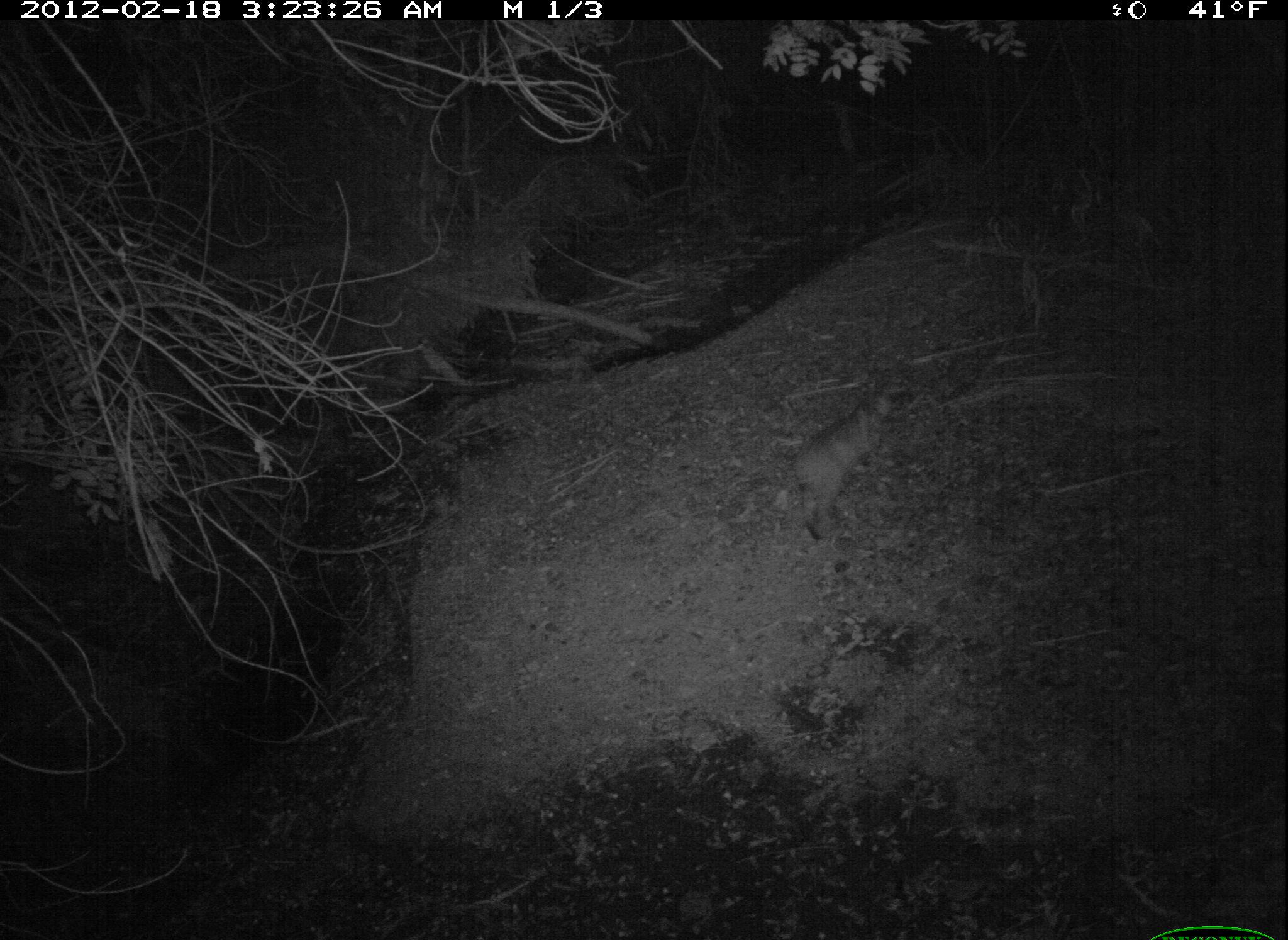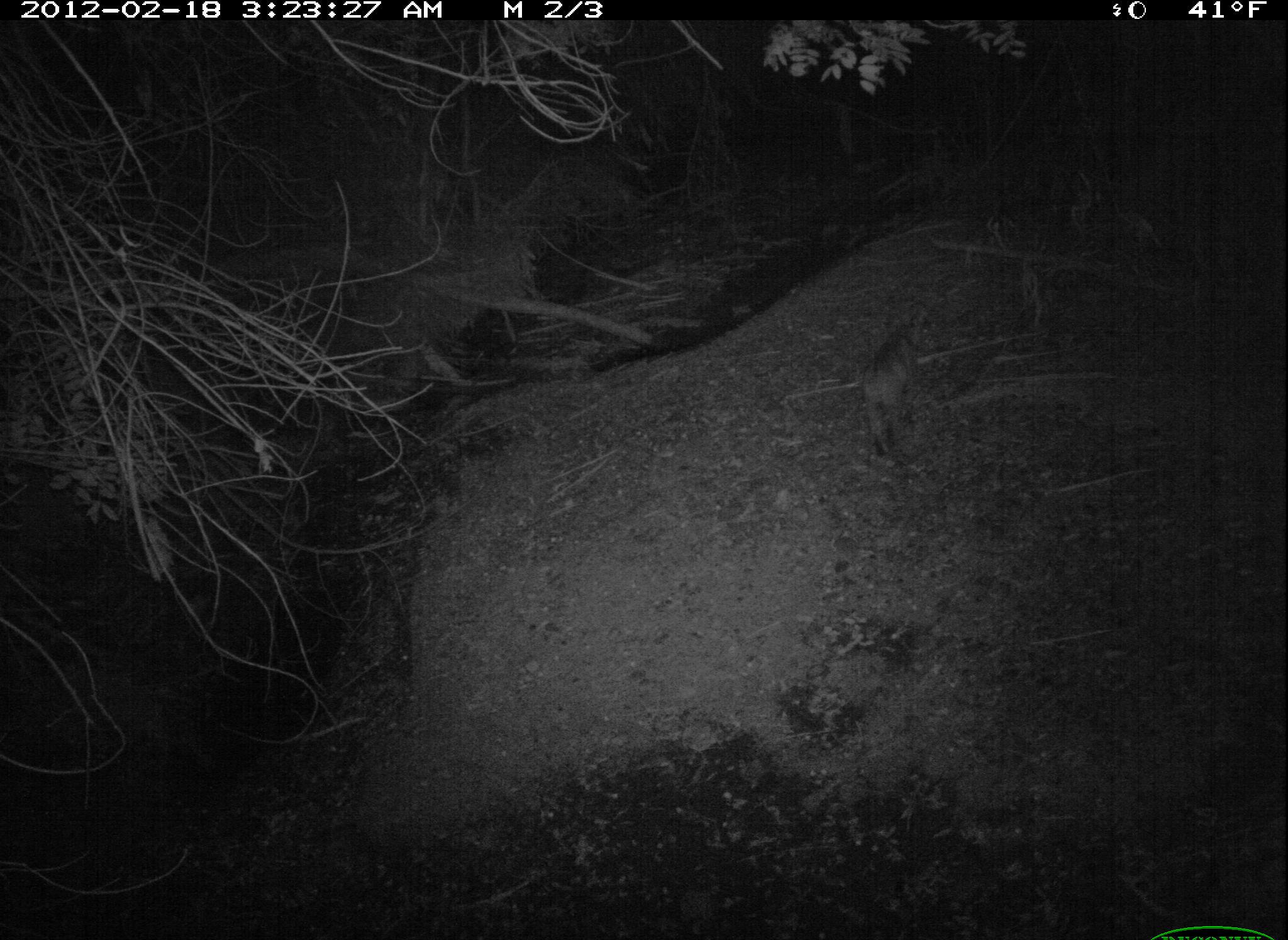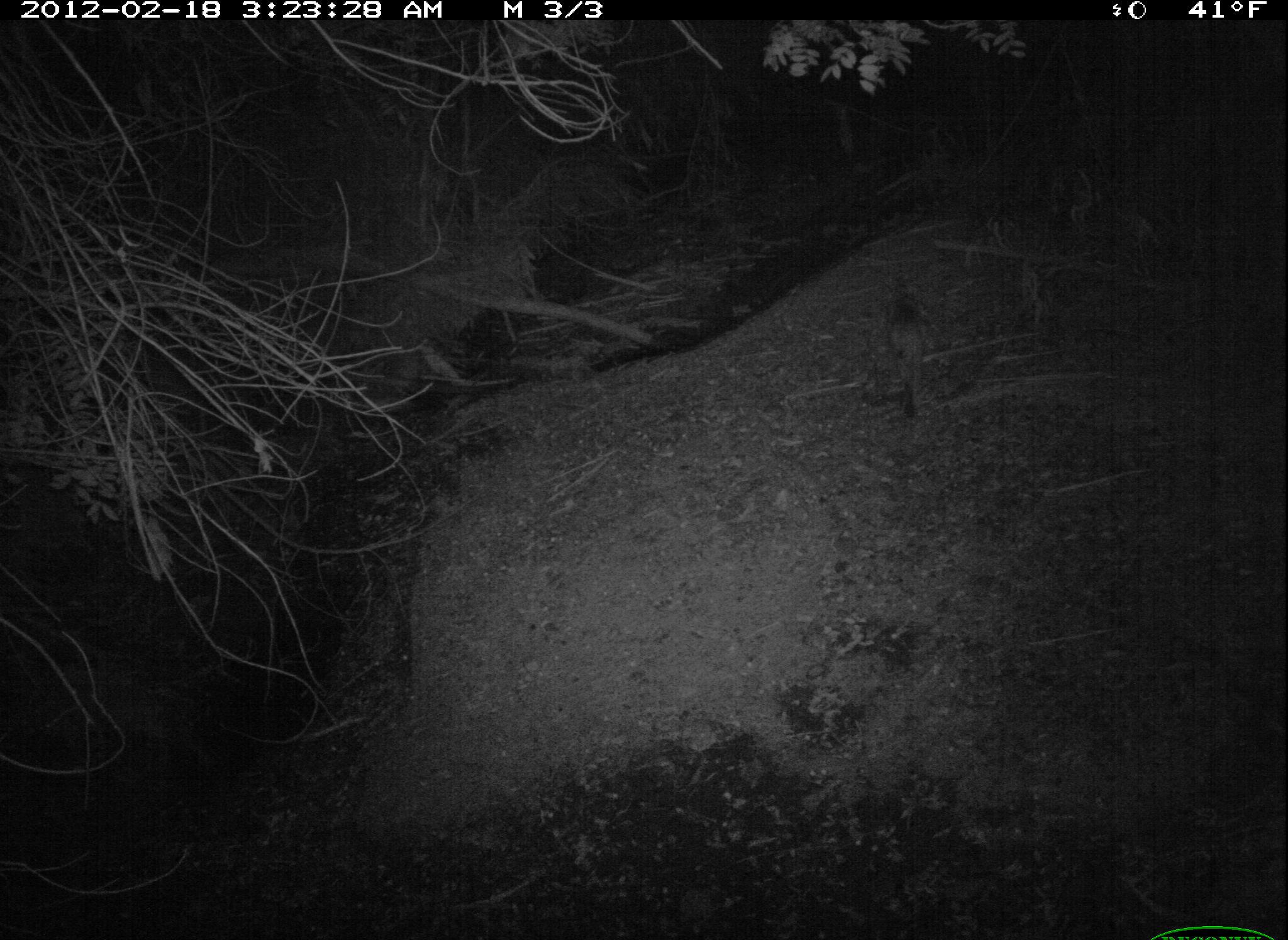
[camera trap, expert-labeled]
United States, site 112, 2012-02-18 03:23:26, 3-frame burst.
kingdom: Animalia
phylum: Chordata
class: Mammalia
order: Carnivora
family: Felidae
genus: Lynx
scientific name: Lynx rufus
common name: bobcat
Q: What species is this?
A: Bobcat (Lynx rufus).